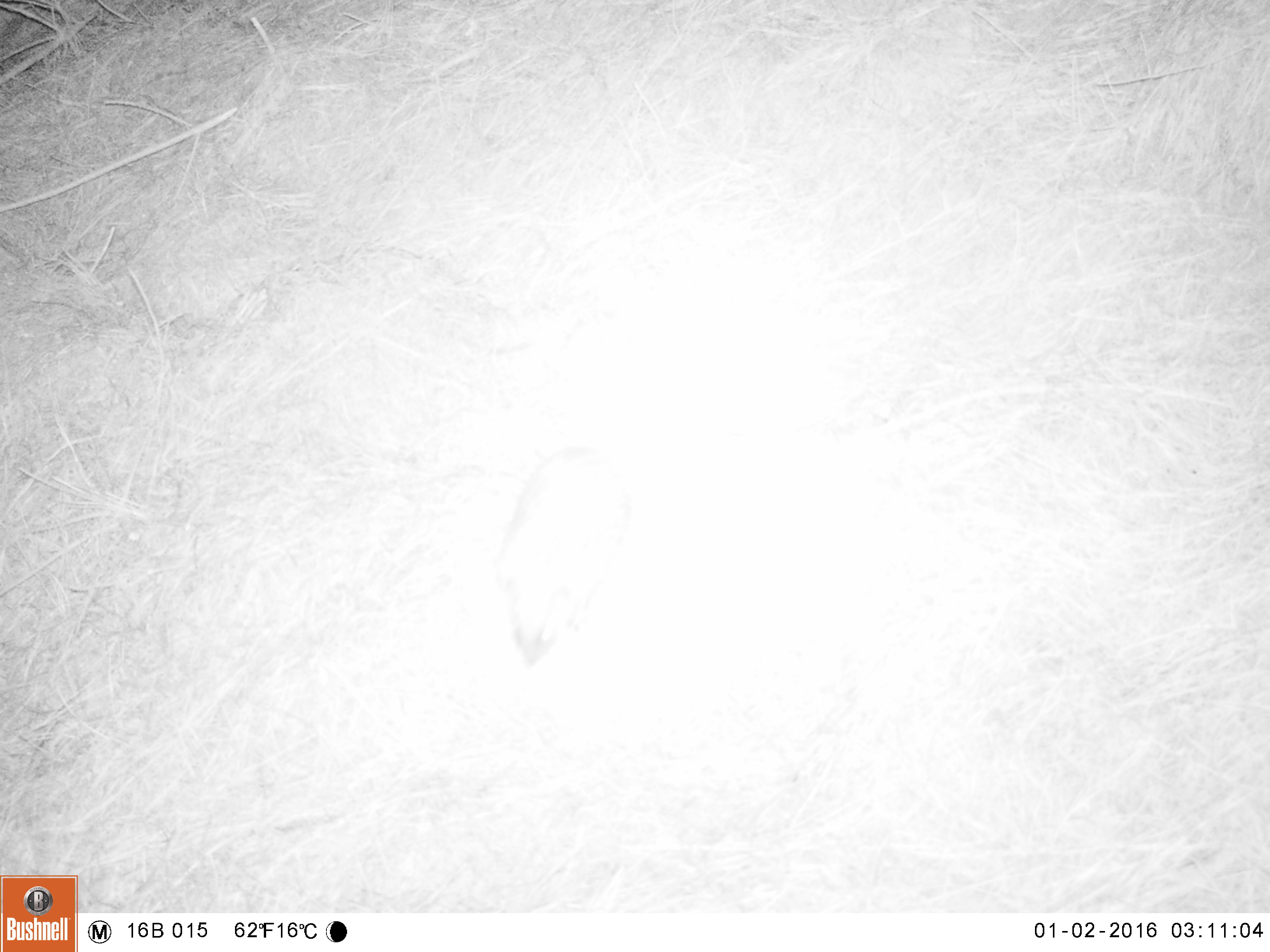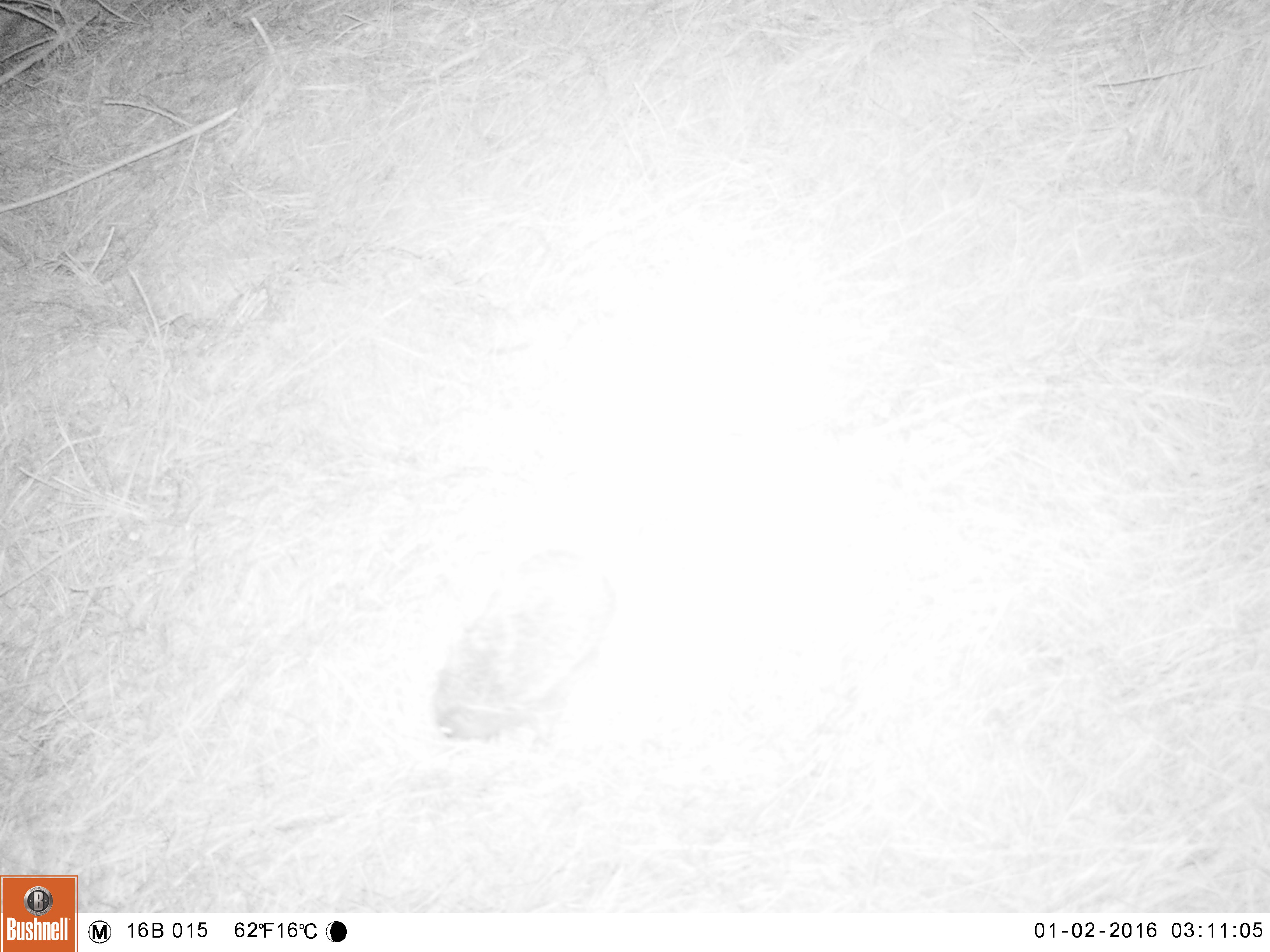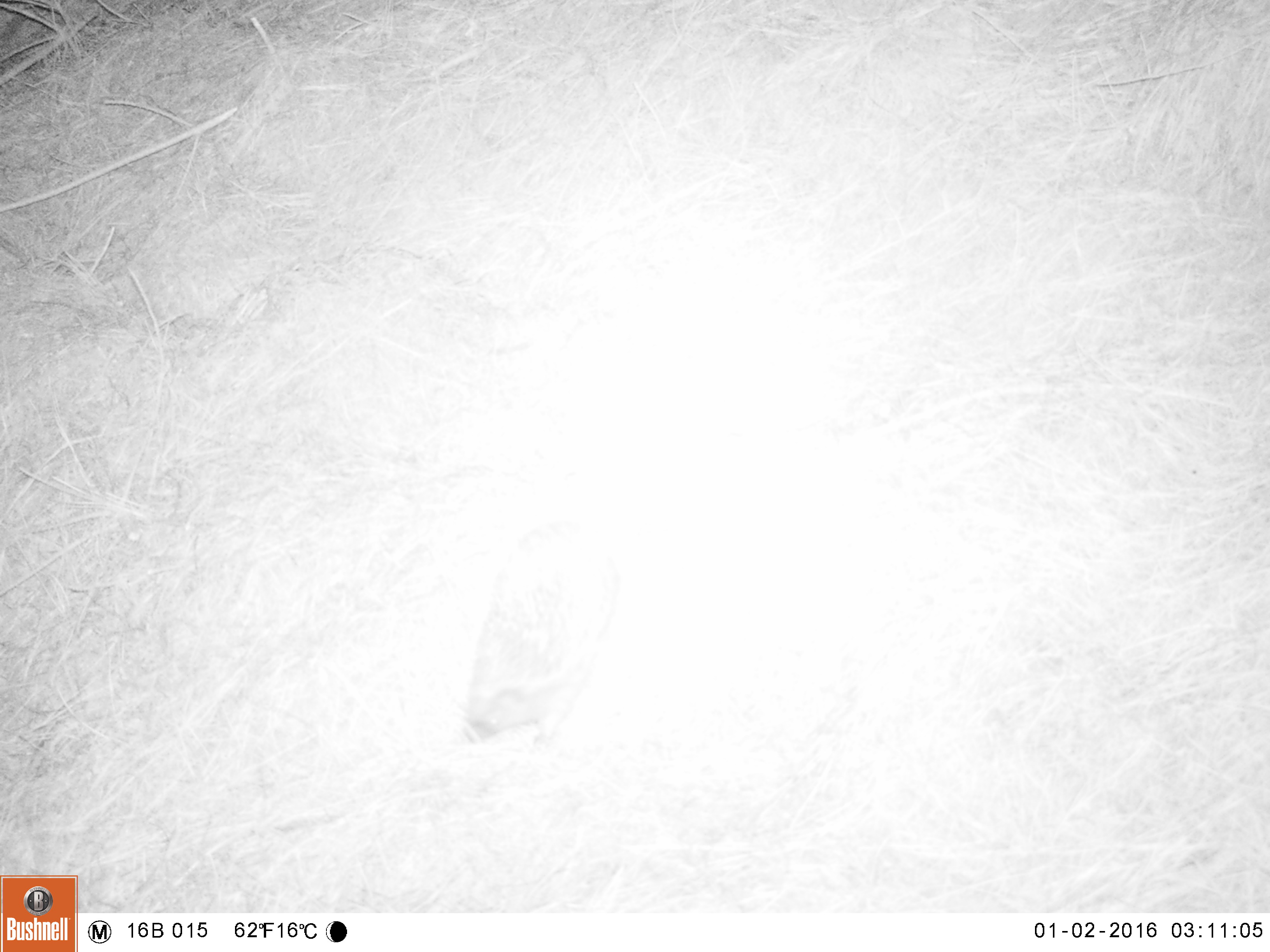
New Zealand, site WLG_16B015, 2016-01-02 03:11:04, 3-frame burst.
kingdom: Animalia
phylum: Chordata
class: Mammalia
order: Eulipotyphla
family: Erinaceidae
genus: Erinaceus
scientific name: Erinaceus europaeus europaeus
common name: european hedgehog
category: hedgehog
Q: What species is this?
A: Hedgehog (european hedgehog) (Erinaceus europaeus europaeus).